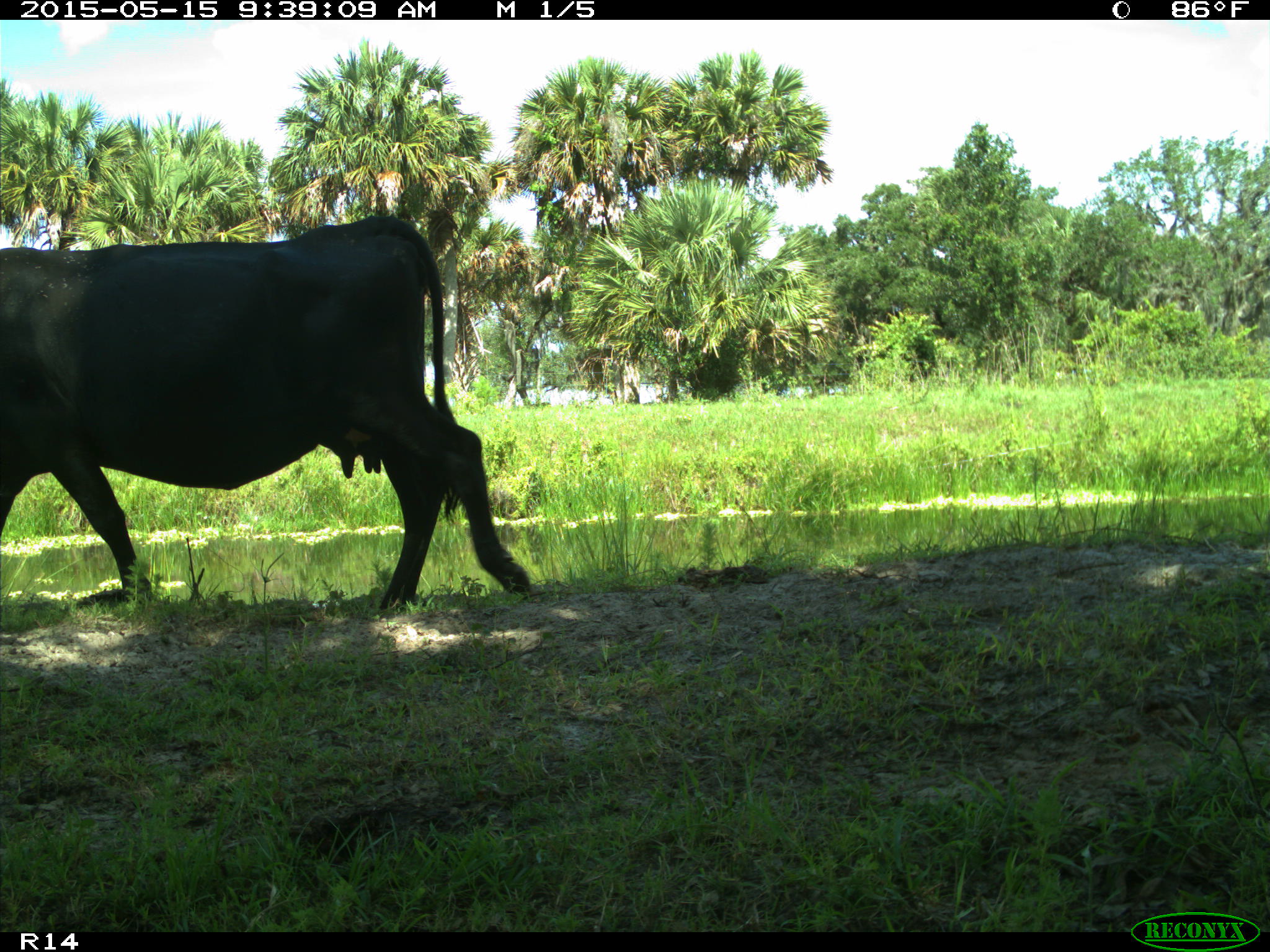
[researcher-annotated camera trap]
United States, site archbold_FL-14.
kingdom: Animalia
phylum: Chordata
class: Mammalia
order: Artiodactyla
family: Bovidae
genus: Bos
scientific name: Bos taurus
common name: domestic cow